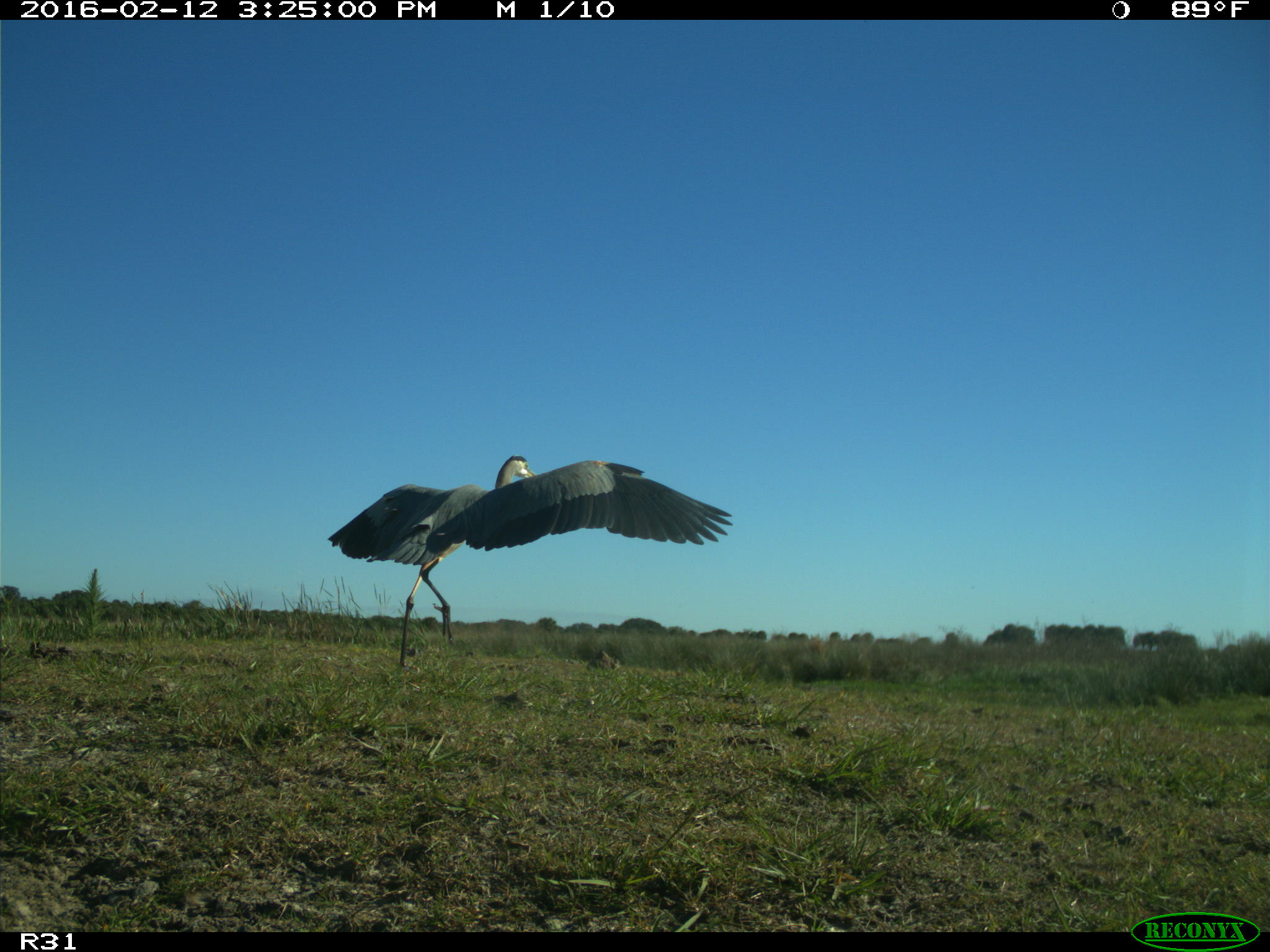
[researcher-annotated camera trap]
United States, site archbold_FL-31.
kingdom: Animalia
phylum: Chordata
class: Aves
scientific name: Aves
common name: birds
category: unidentified bird